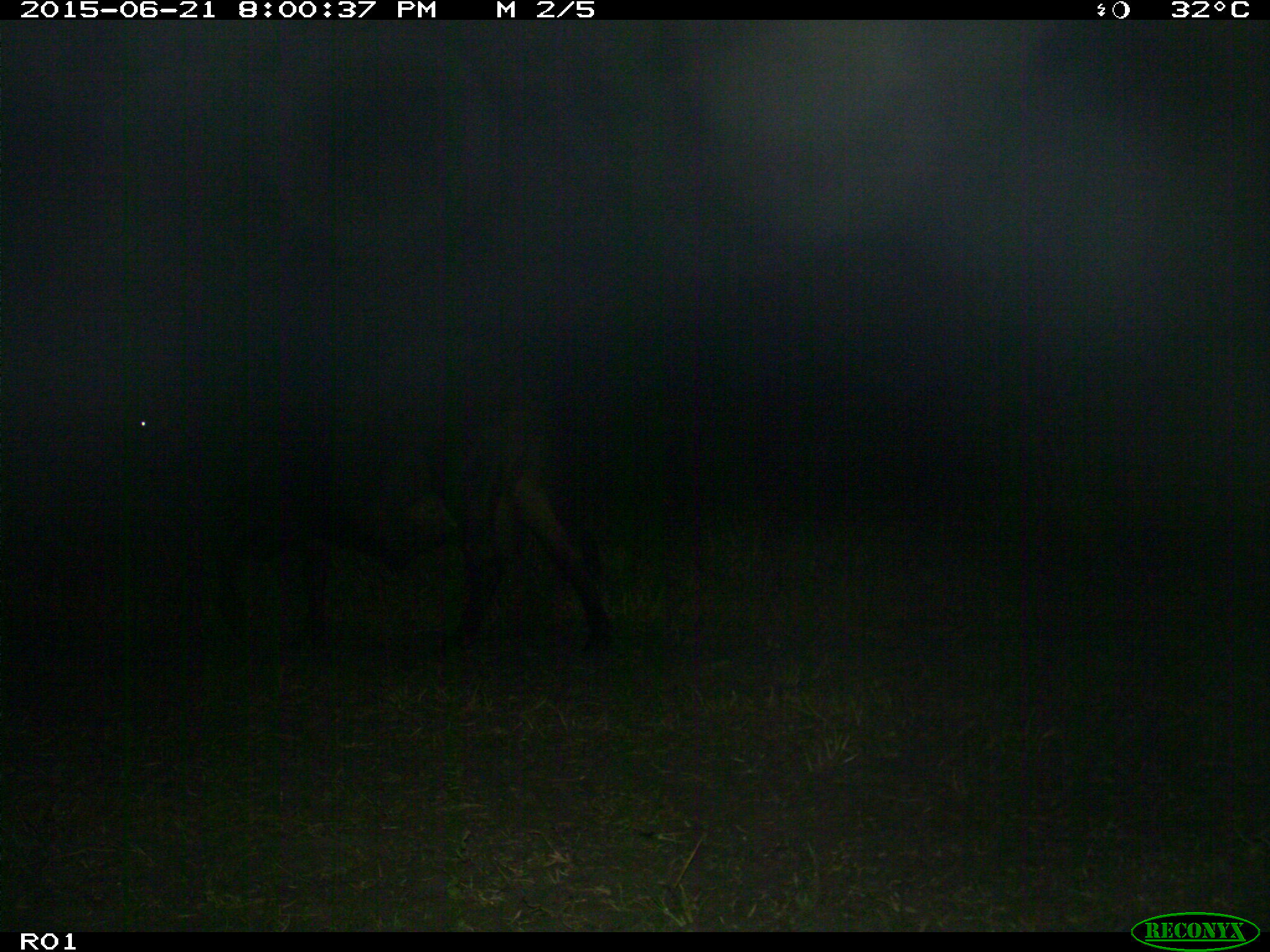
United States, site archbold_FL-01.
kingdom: Animalia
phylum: Chordata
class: Mammalia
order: Artiodactyla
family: Bovidae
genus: Bos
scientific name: Bos taurus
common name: domestic cow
Bos taurus (domestic cow).